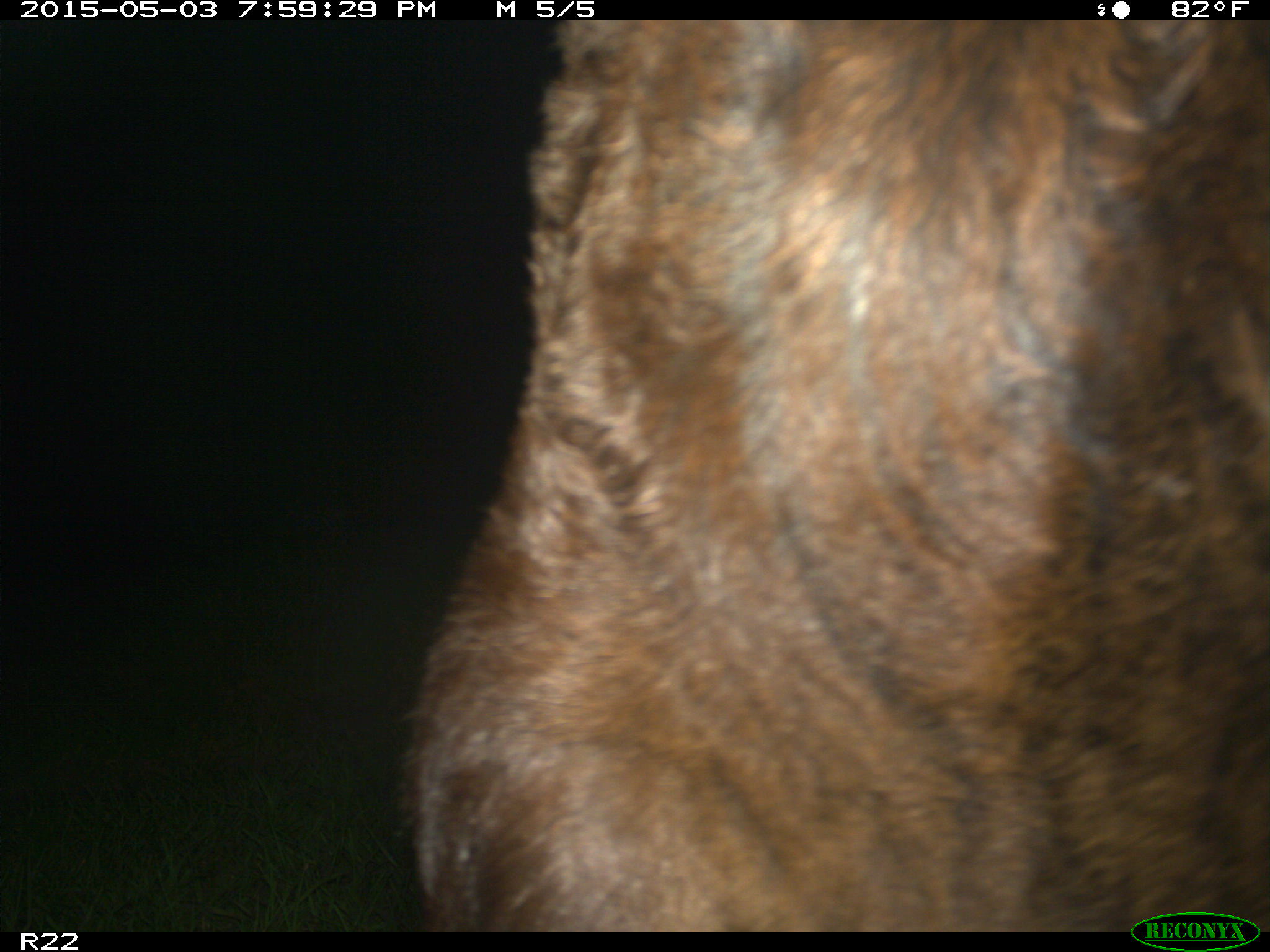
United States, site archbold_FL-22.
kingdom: Animalia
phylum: Chordata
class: Mammalia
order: Artiodactyla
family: Bovidae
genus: Bos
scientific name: Bos taurus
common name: domestic cow